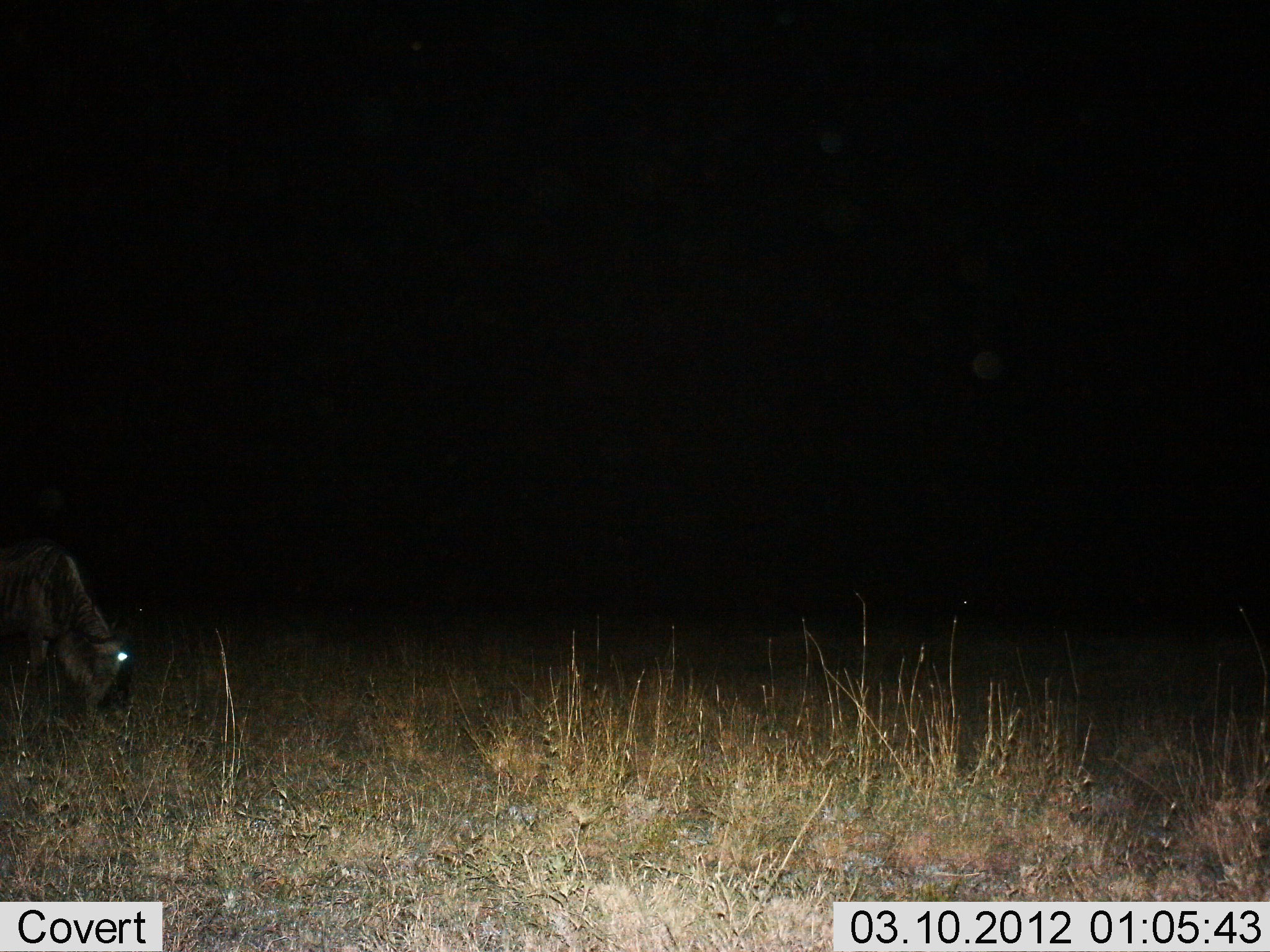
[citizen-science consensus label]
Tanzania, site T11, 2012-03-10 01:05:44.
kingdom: Animalia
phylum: Chordata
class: Mammalia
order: Artiodactyla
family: Bovidae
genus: Connochaetes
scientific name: Connochaetes taurinus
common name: blue wildebeest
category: wildebeest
Wildebeest (blue wildebeest) (Connochaetes taurinus), count 1. Behavior (volunteer vote fractions): standing 22%, resting 0%, moving 0%, interacting 0%. Young present (vote fraction): 0%. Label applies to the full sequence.